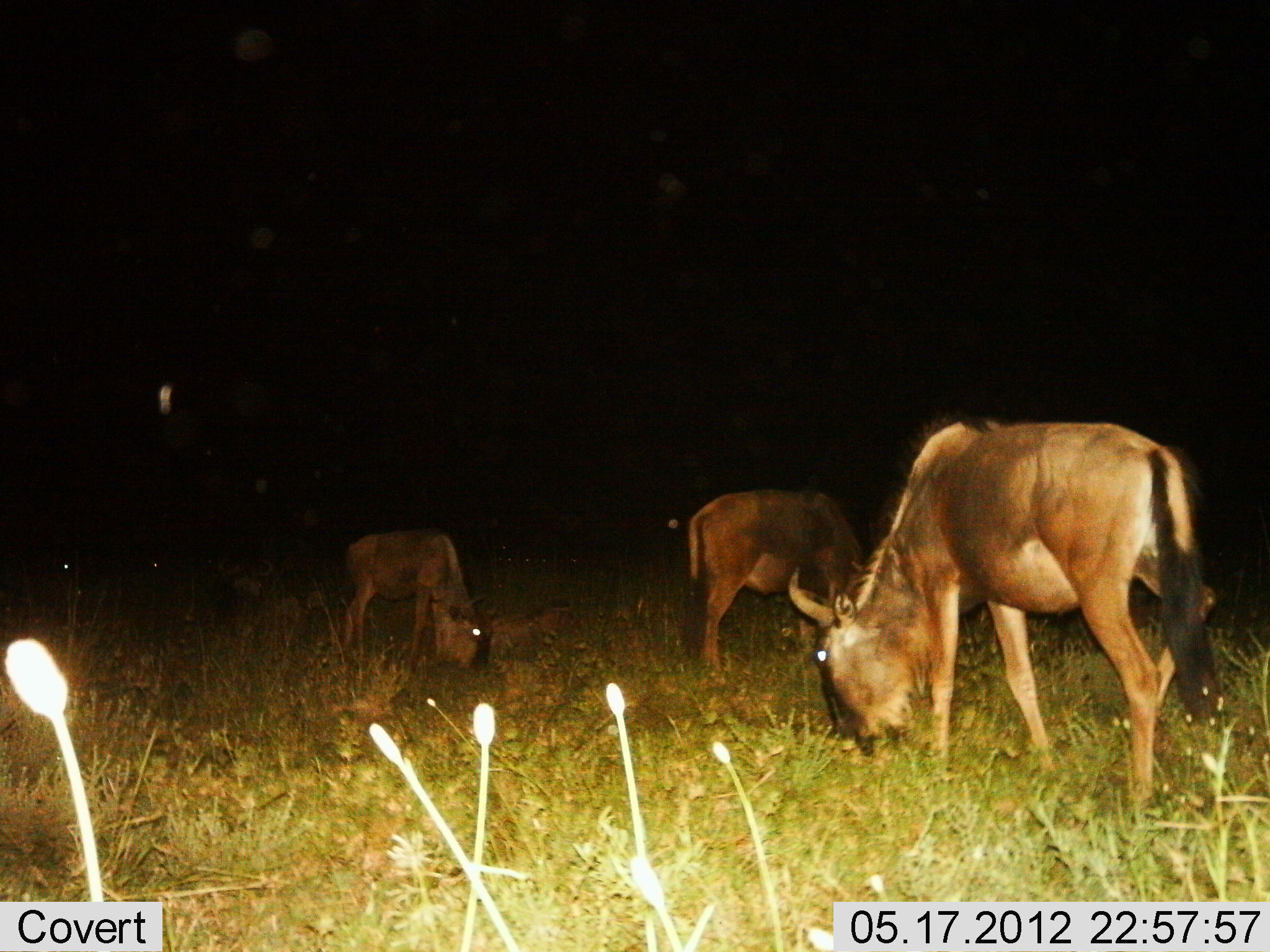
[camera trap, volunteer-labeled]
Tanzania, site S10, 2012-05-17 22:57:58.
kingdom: Animalia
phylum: Chordata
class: Mammalia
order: Artiodactyla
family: Bovidae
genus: Connochaetes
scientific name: Connochaetes taurinus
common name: blue wildebeest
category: wildebeest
Wildebeest (blue wildebeest) (Connochaetes taurinus), count 3. Behavior (volunteer vote fractions): standing 10%, resting 0%, moving 0%, interacting 0%. Young present (vote fraction): 10%. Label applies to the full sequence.